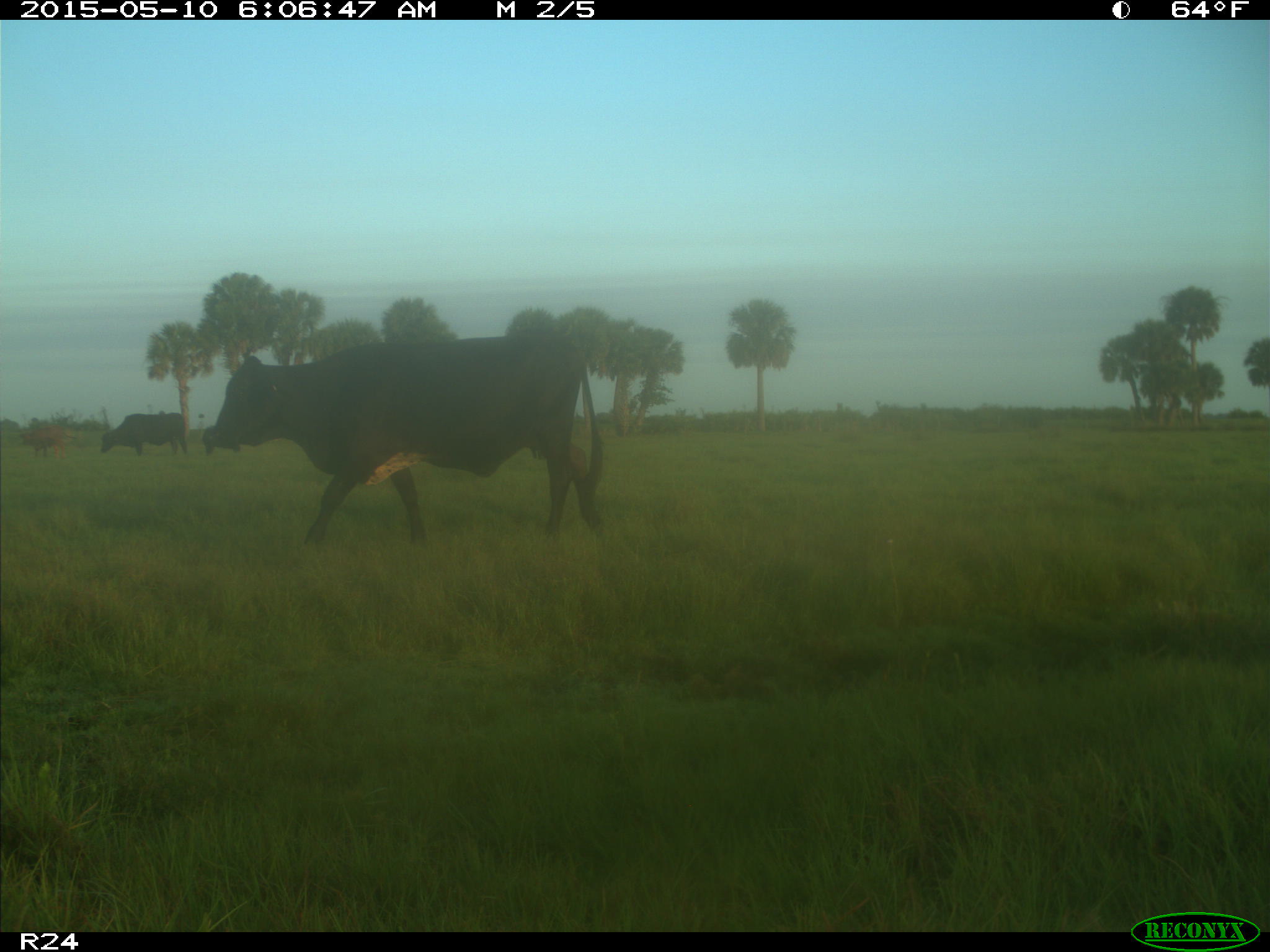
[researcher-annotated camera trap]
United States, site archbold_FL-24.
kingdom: Animalia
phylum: Chordata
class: Mammalia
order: Artiodactyla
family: Bovidae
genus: Bos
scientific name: Bos taurus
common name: domestic cow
Bos taurus (domestic cow).